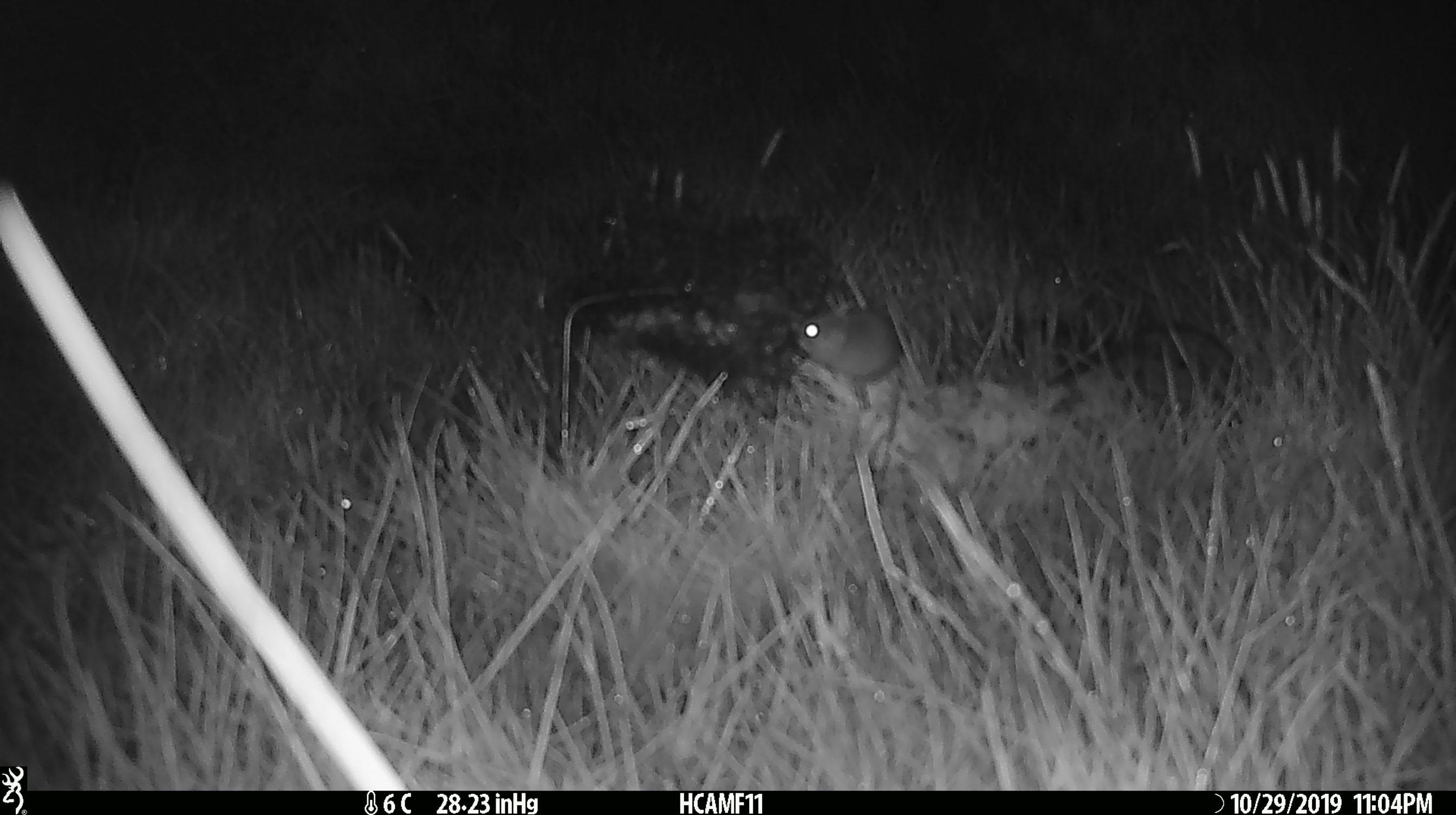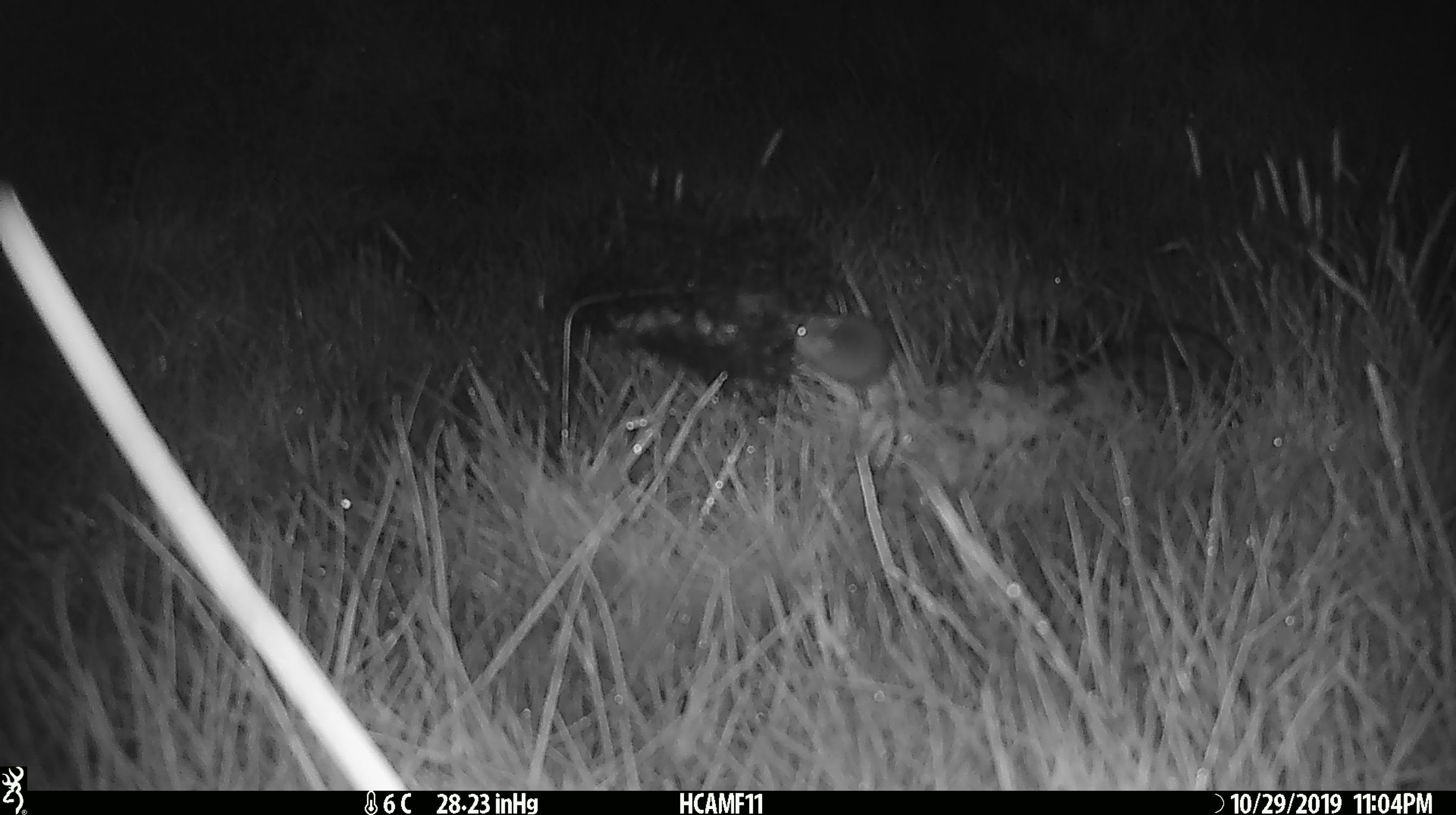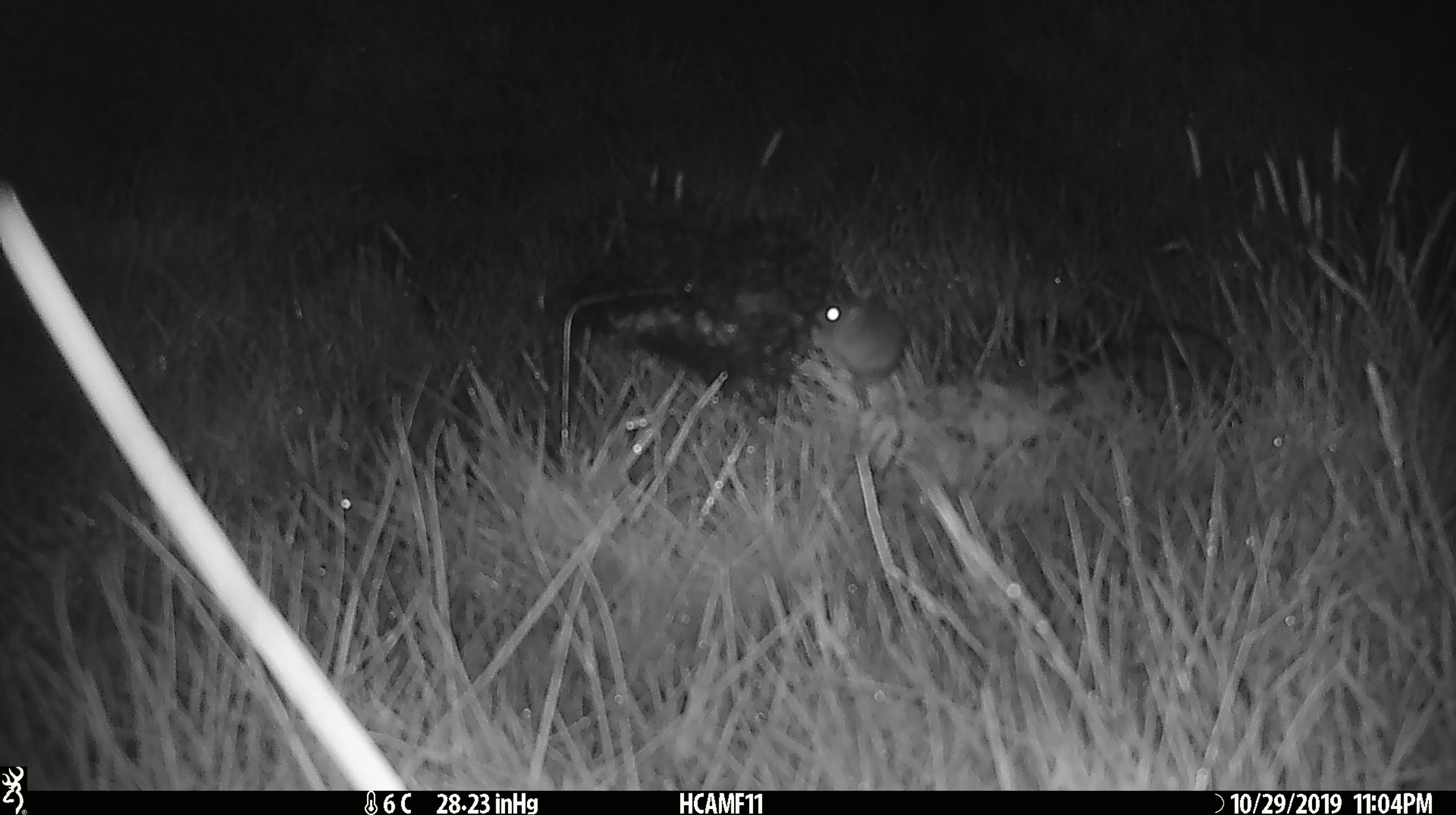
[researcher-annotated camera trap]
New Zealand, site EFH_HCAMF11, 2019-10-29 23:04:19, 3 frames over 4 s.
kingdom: Animalia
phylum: Chordata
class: Mammalia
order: Rodentia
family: Muridae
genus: Mus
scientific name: Mus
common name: mouse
Mouse (Mus).